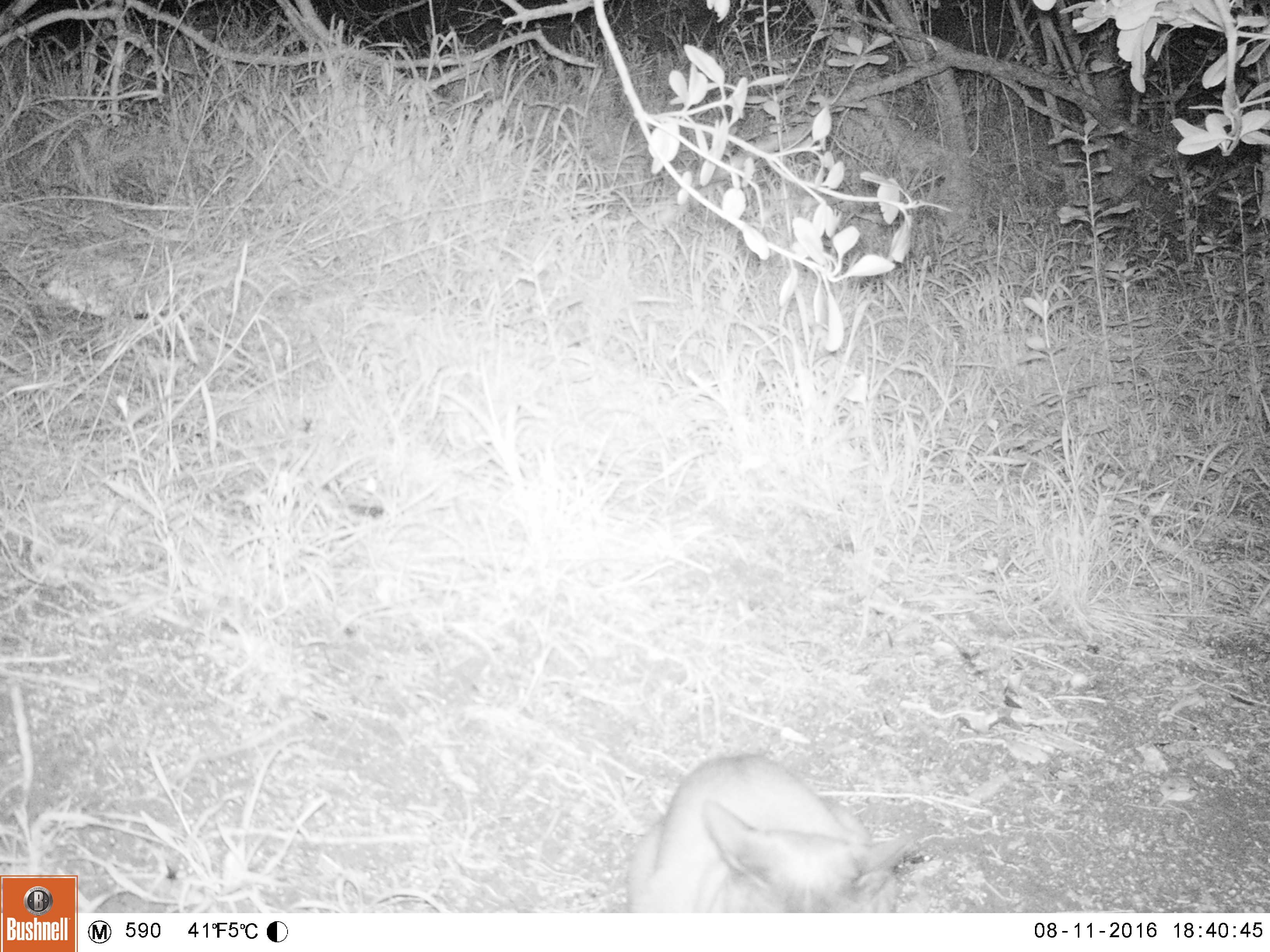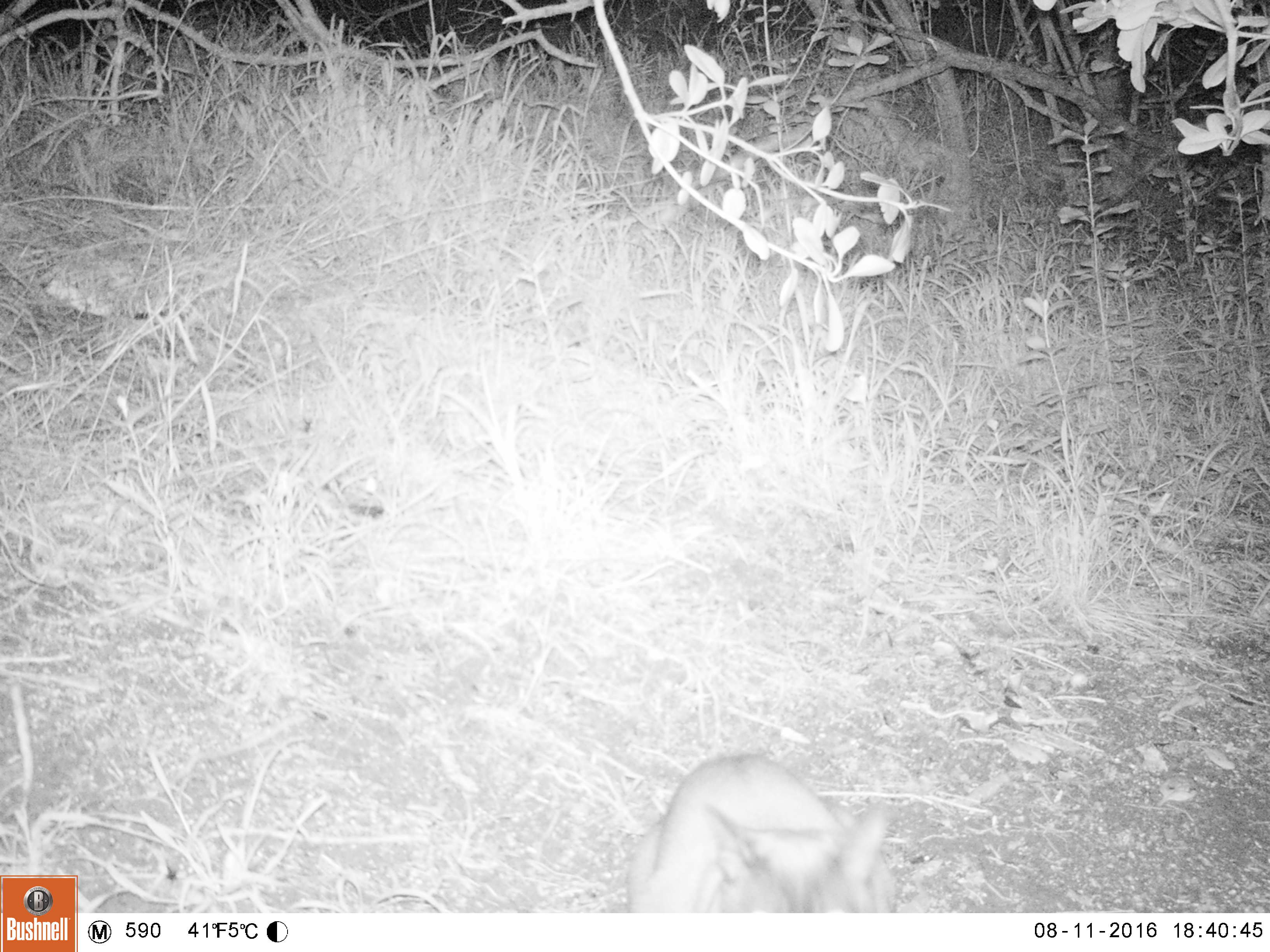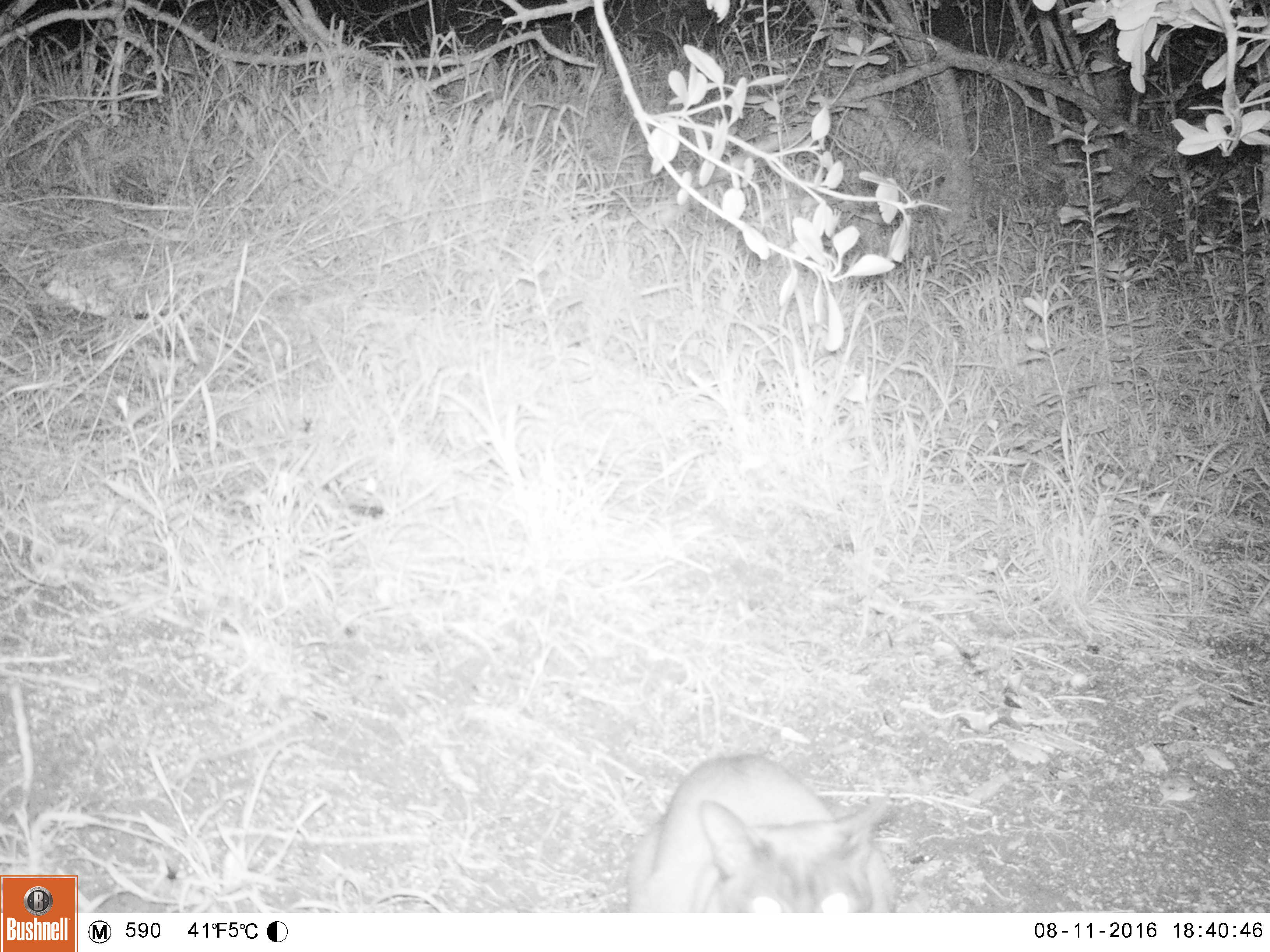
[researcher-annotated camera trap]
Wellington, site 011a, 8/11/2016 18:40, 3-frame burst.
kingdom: Animalia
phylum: Chordata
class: Mammalia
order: Carnivora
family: Felidae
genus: Felis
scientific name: Felis catus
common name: cat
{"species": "cat (Felis catus)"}